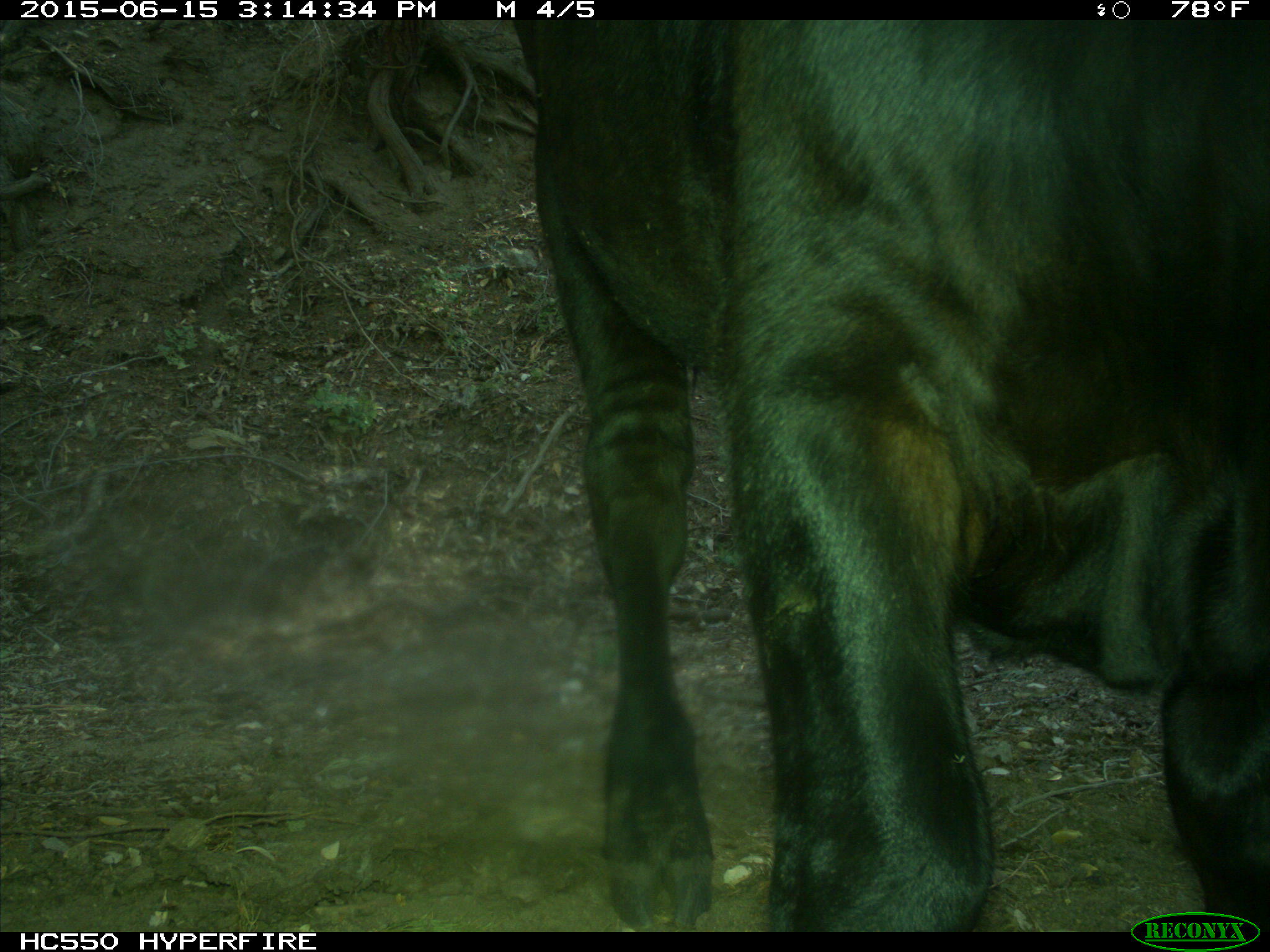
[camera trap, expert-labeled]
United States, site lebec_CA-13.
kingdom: Animalia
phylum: Chordata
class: Mammalia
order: Artiodactyla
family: Bovidae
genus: Bos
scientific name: Bos taurus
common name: domestic cow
Bos taurus (domestic cow).